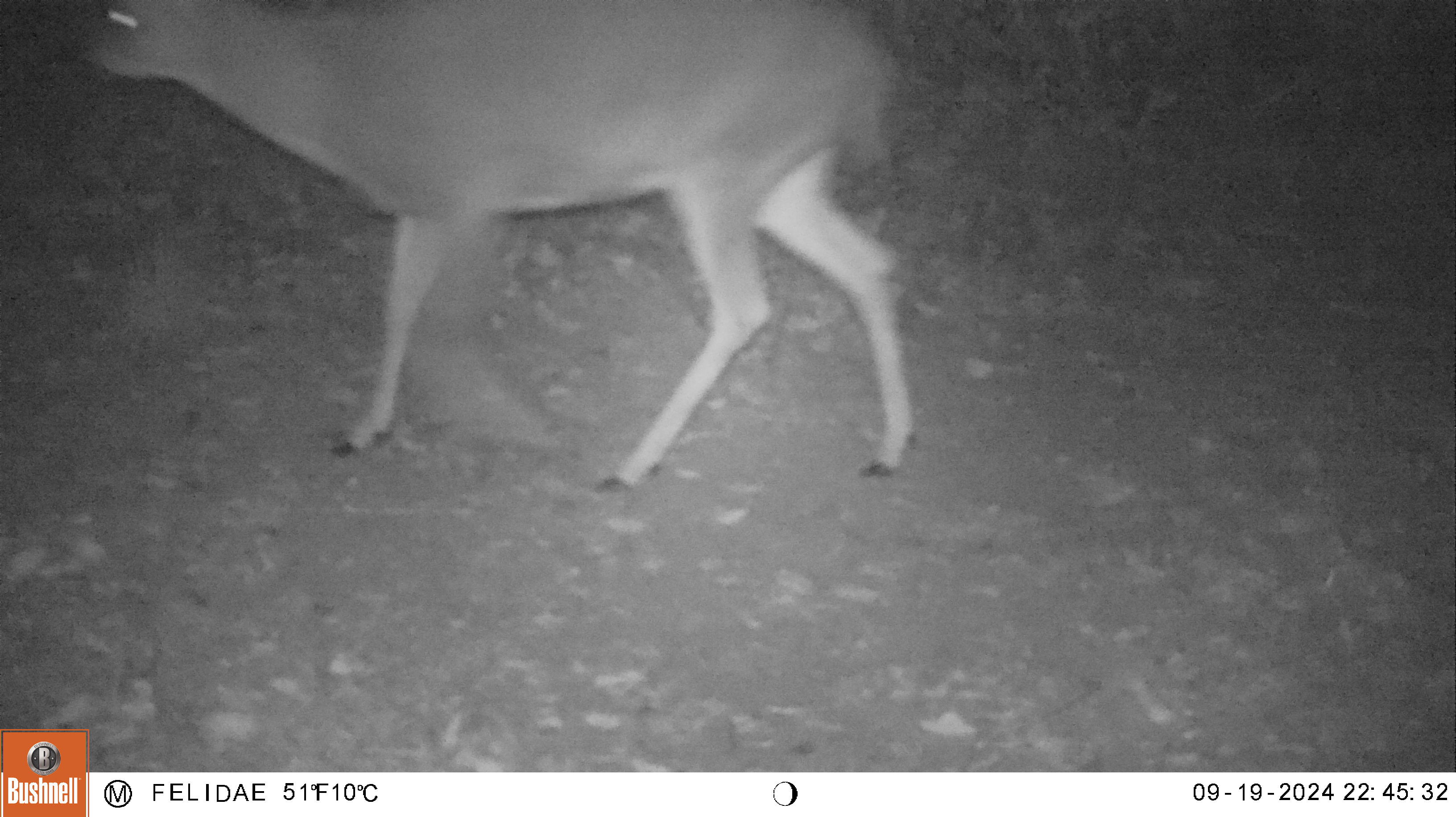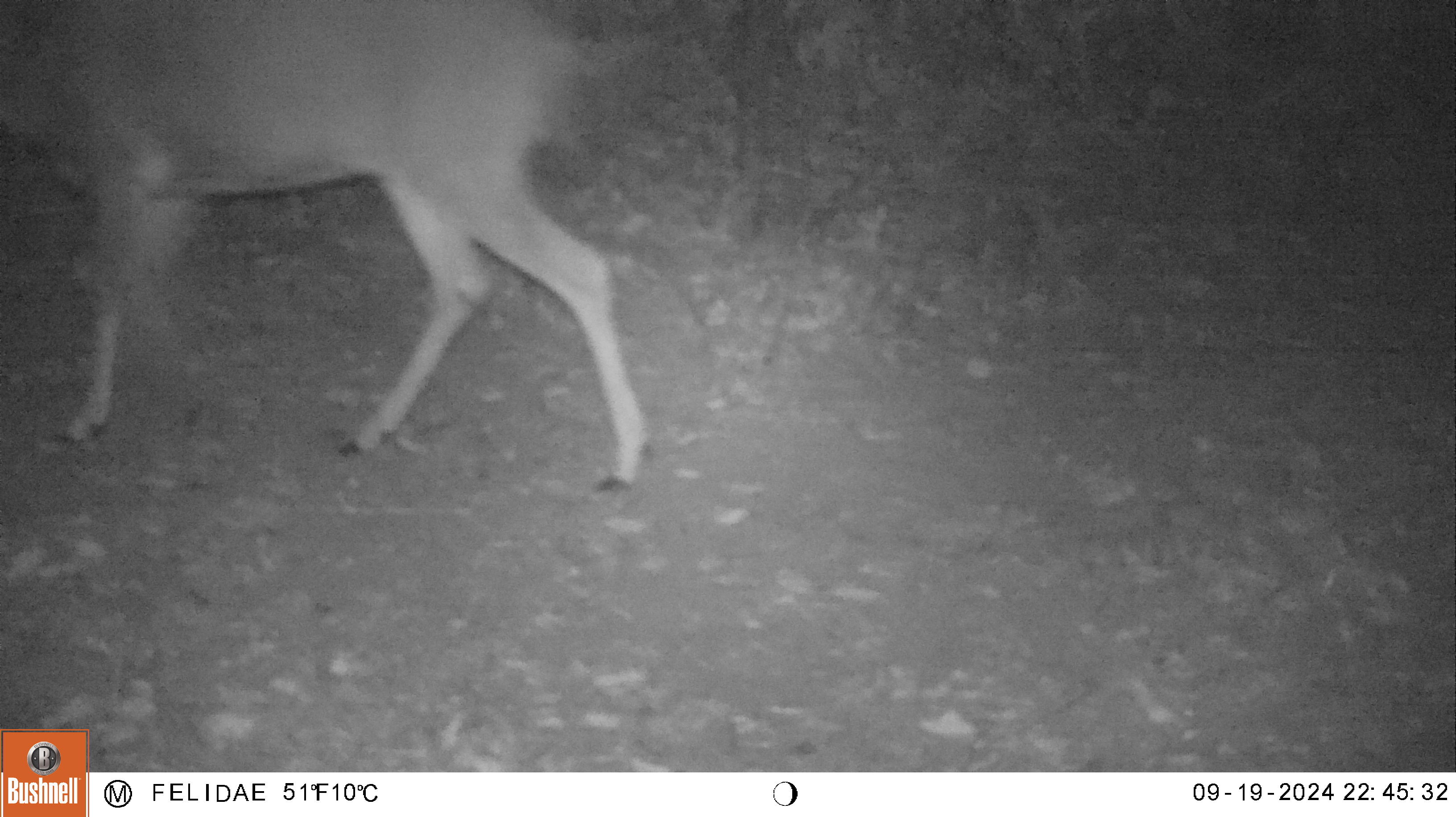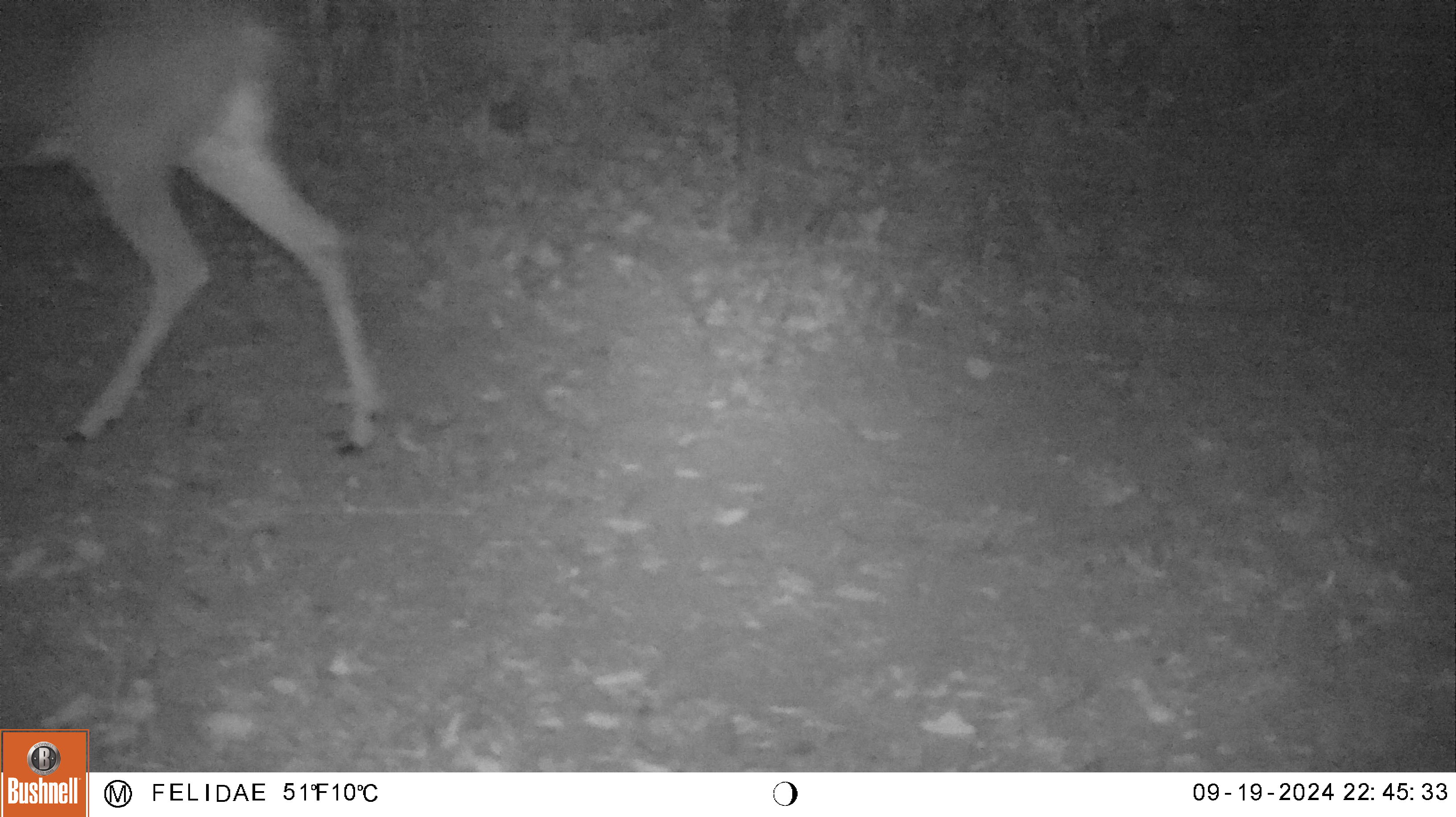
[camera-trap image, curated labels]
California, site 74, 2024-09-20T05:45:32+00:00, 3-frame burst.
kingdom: Animalia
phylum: Chordata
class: Mammalia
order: Artiodactyla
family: Cervidae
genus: Odocoileus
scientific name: Odocoileus hemionus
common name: mule deer